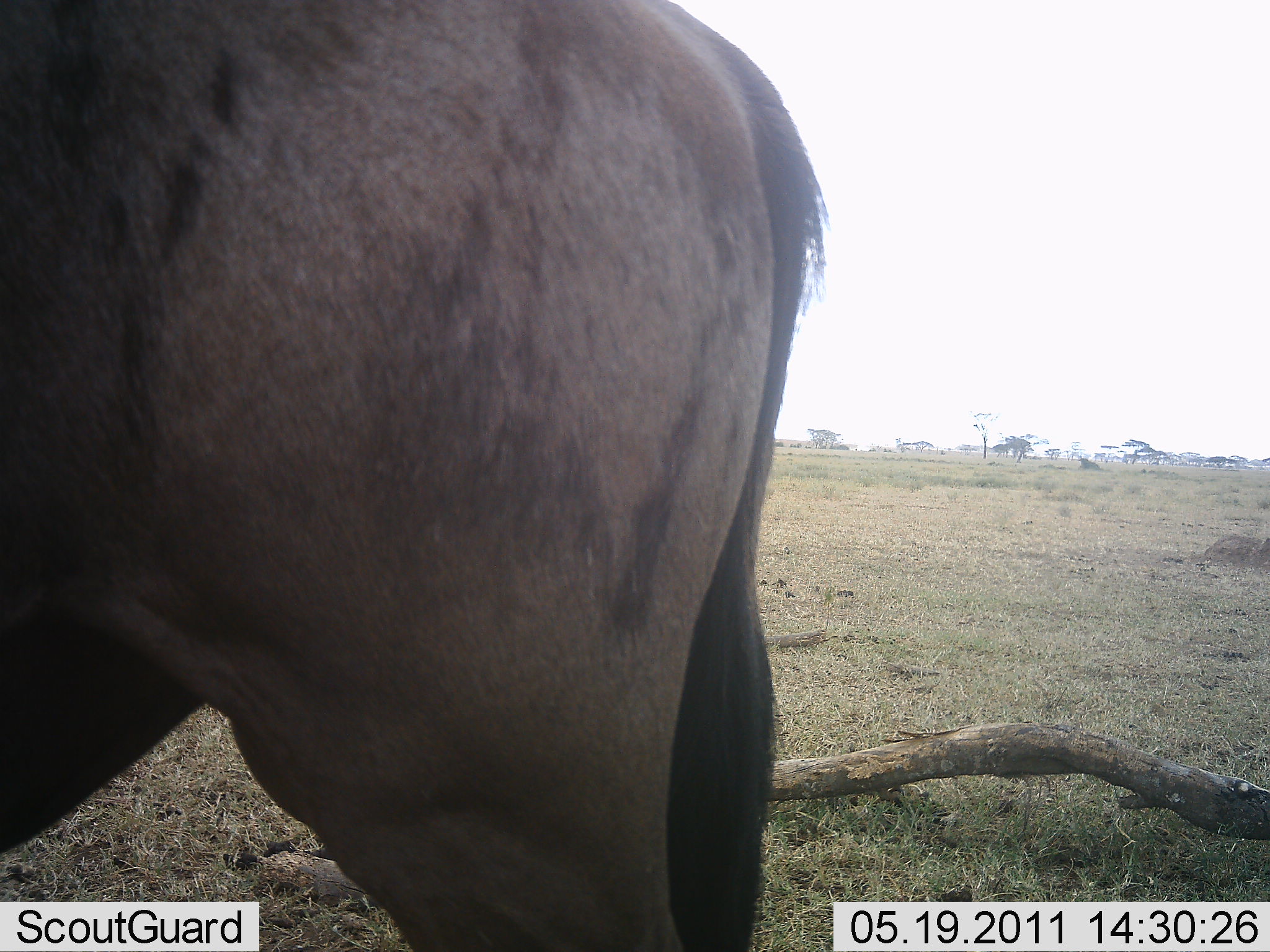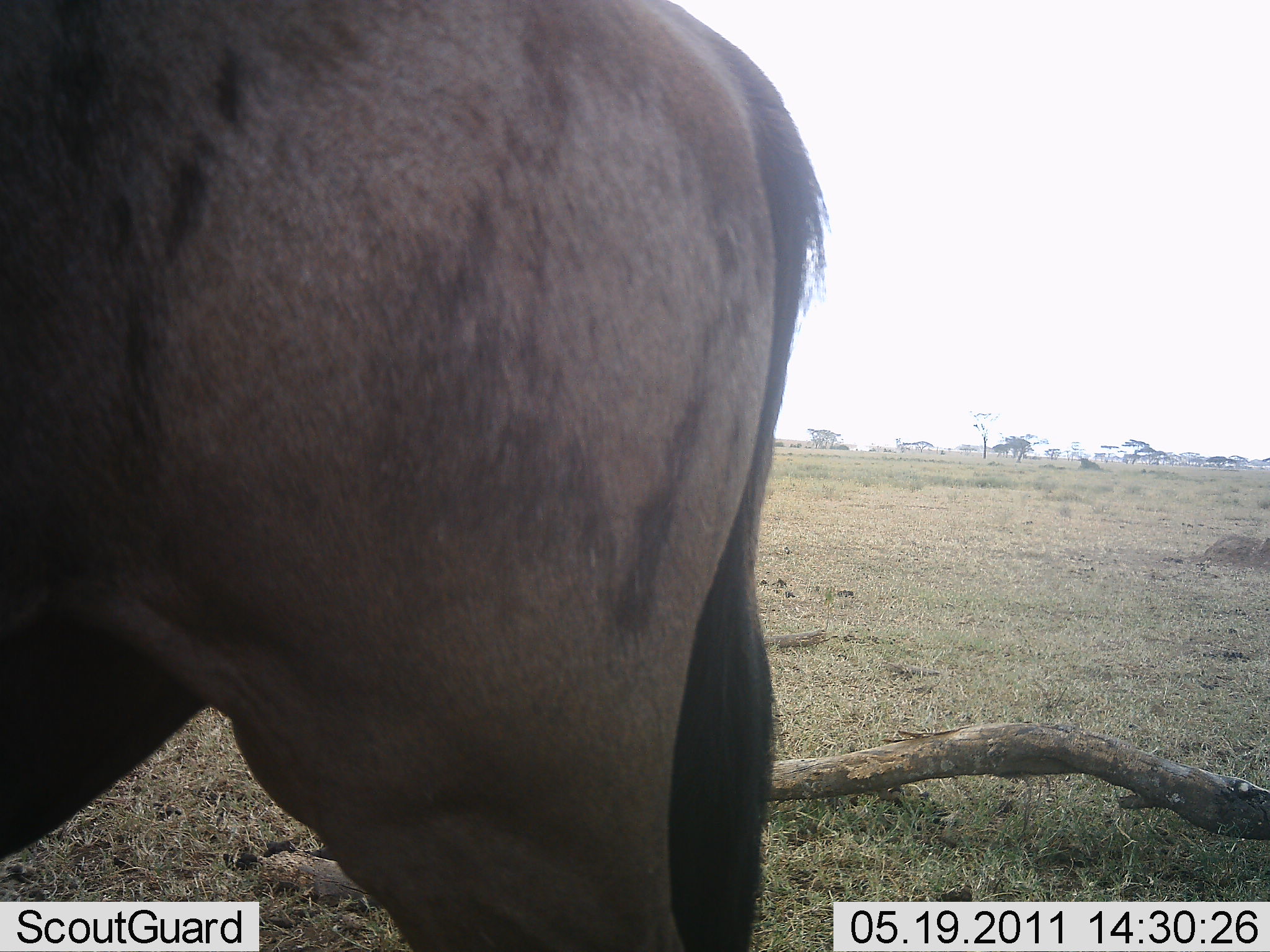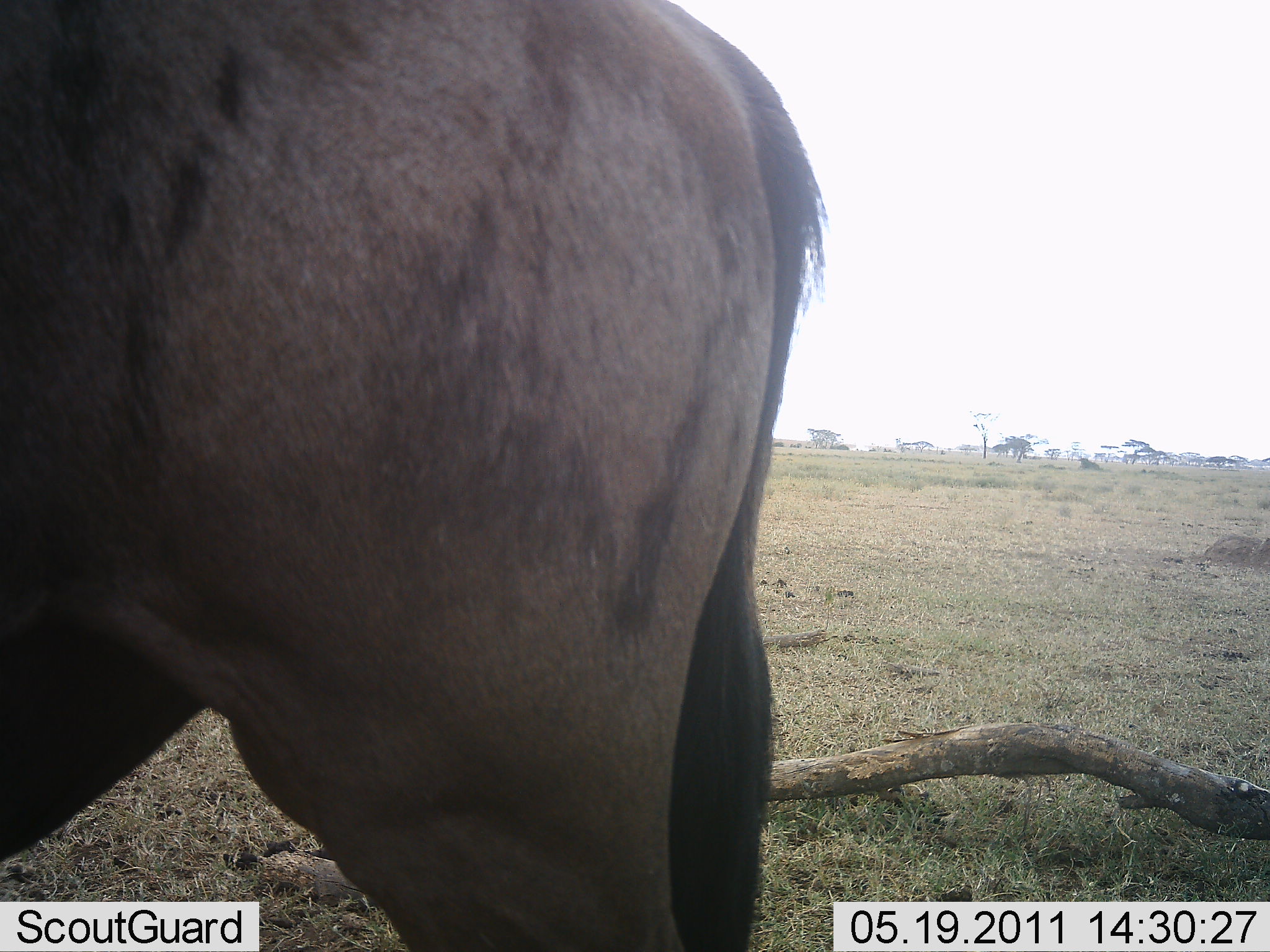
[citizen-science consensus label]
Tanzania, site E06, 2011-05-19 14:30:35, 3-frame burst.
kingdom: Animalia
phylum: Chordata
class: Mammalia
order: Artiodactyla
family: Bovidae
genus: Connochaetes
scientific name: Connochaetes taurinus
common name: blue wildebeest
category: wildebeest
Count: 1.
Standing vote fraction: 100%.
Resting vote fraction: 8%.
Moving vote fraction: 0%.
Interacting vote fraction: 0%.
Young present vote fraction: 0%.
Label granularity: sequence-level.